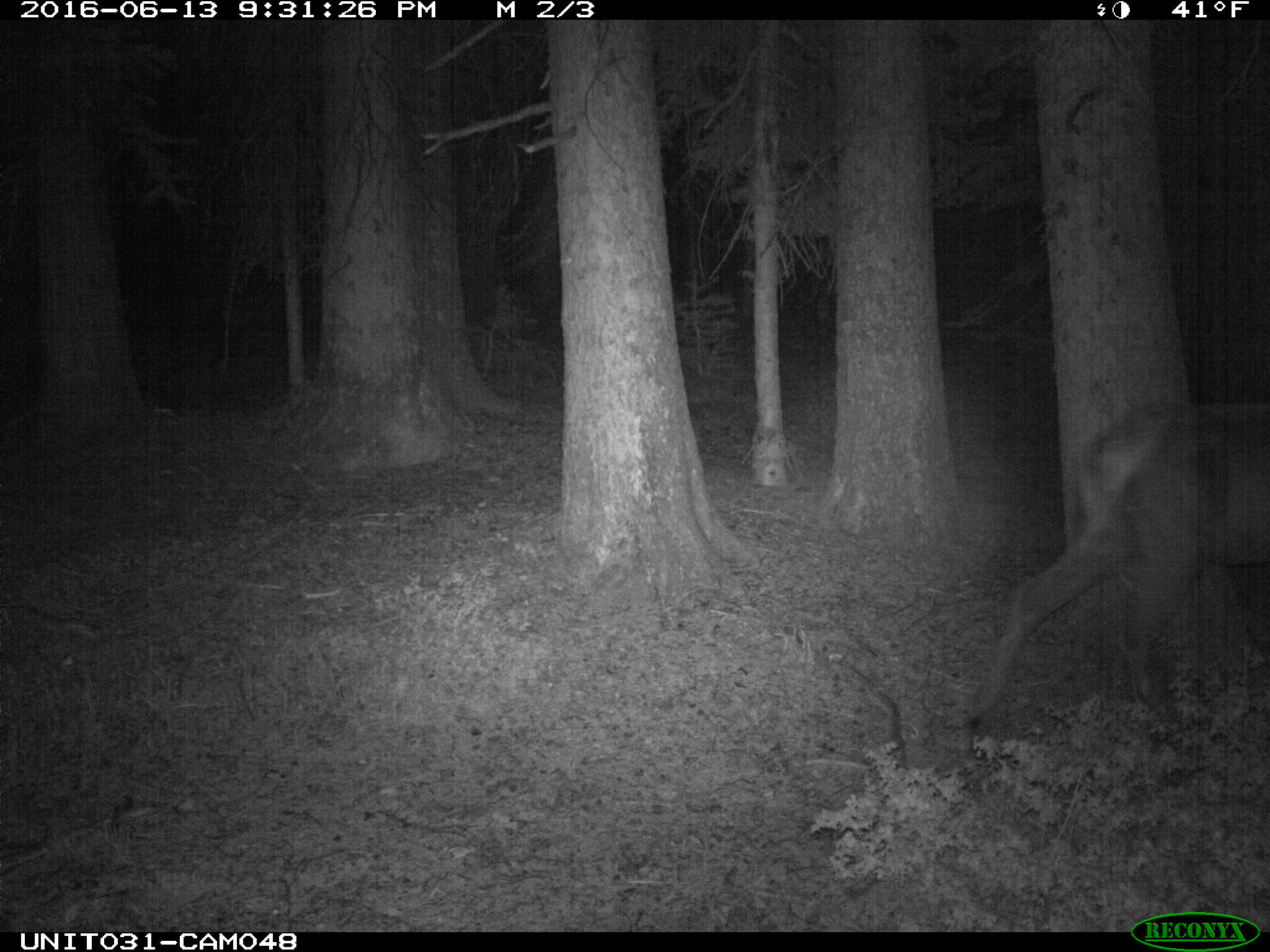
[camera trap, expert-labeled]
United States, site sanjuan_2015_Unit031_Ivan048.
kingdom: Animalia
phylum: Chordata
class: Mammalia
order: Artiodactyla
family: Cervidae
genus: Cervus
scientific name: Cervus elaphus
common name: red deer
Cervus elaphus (red deer).